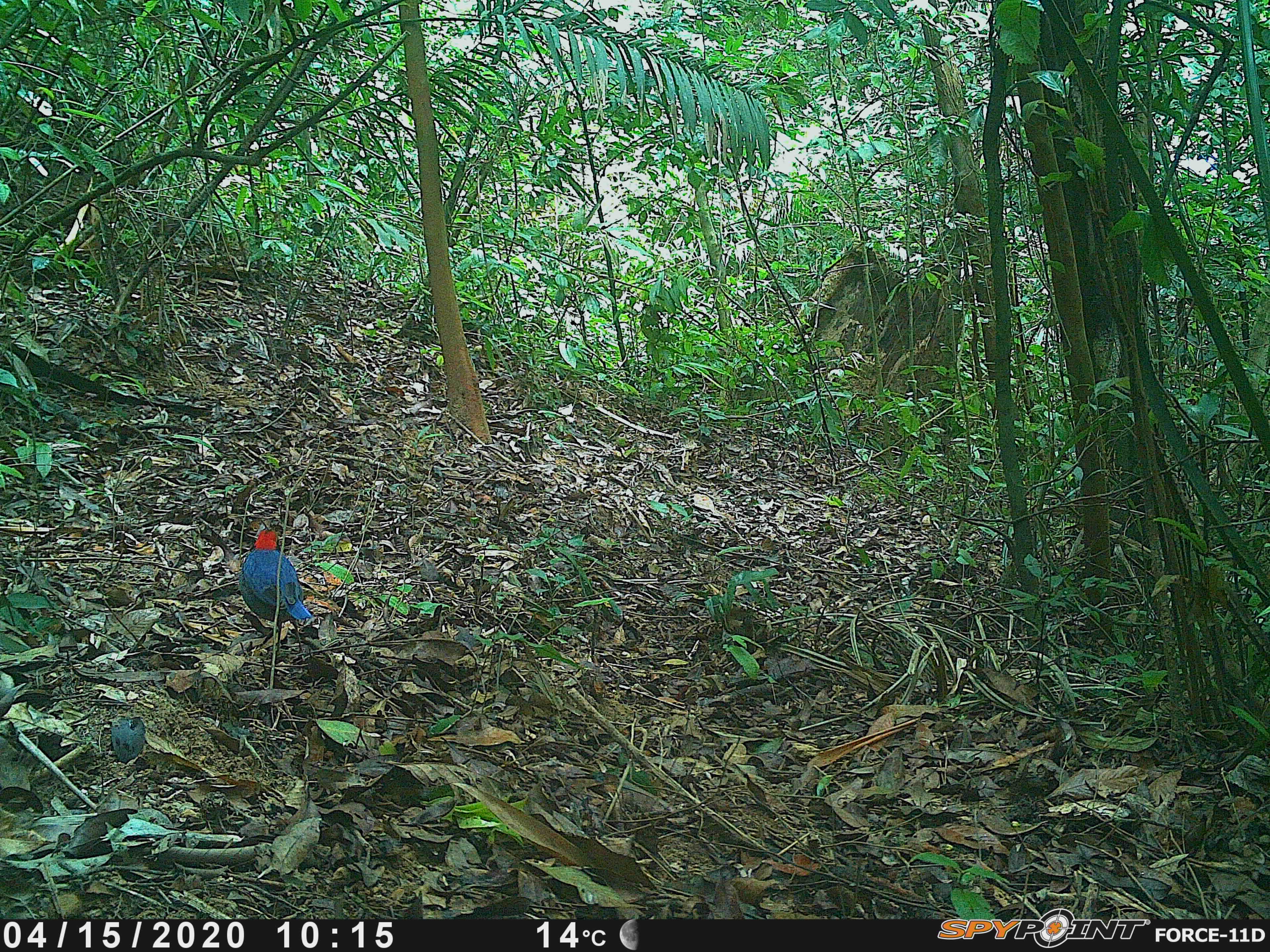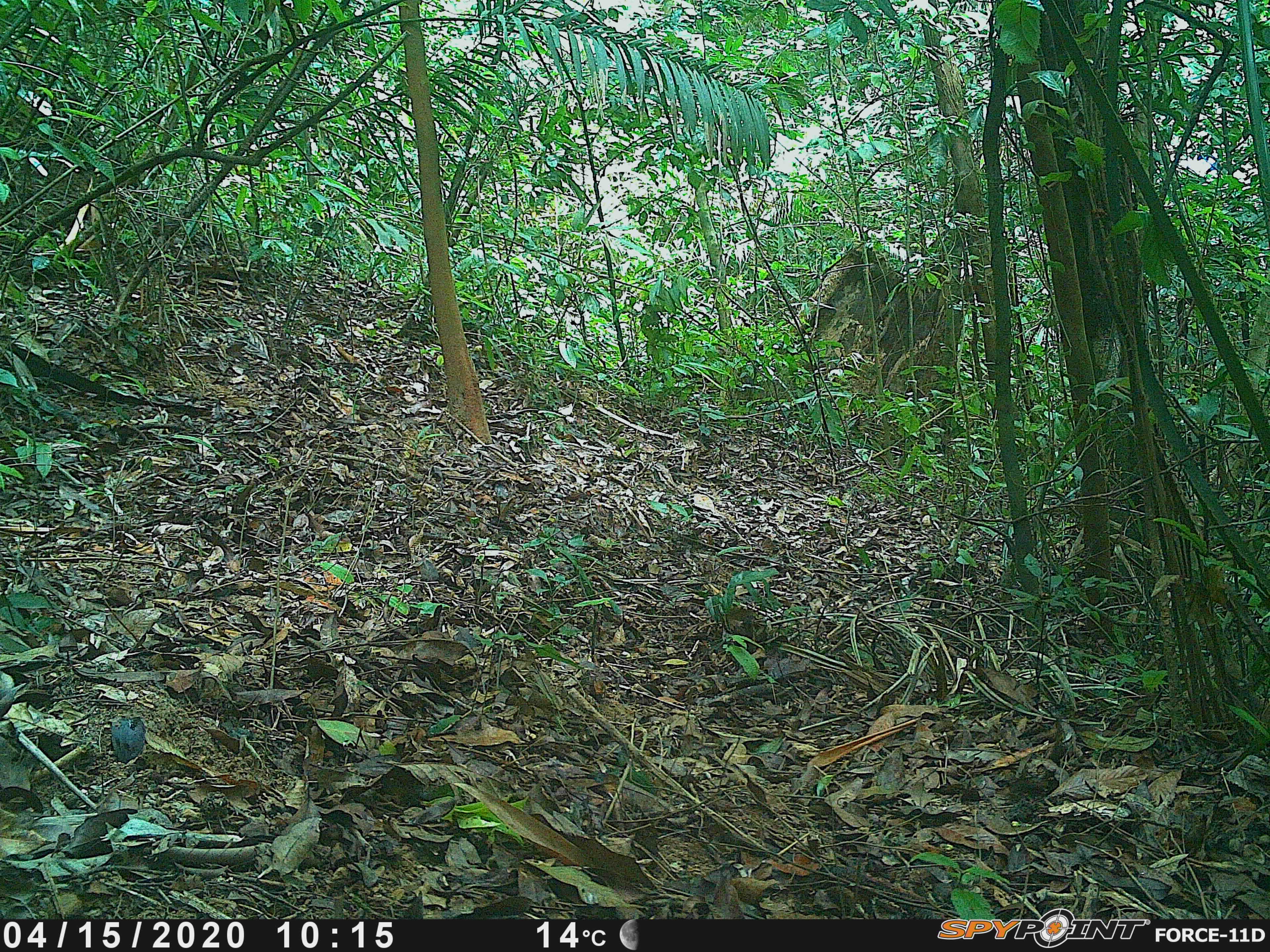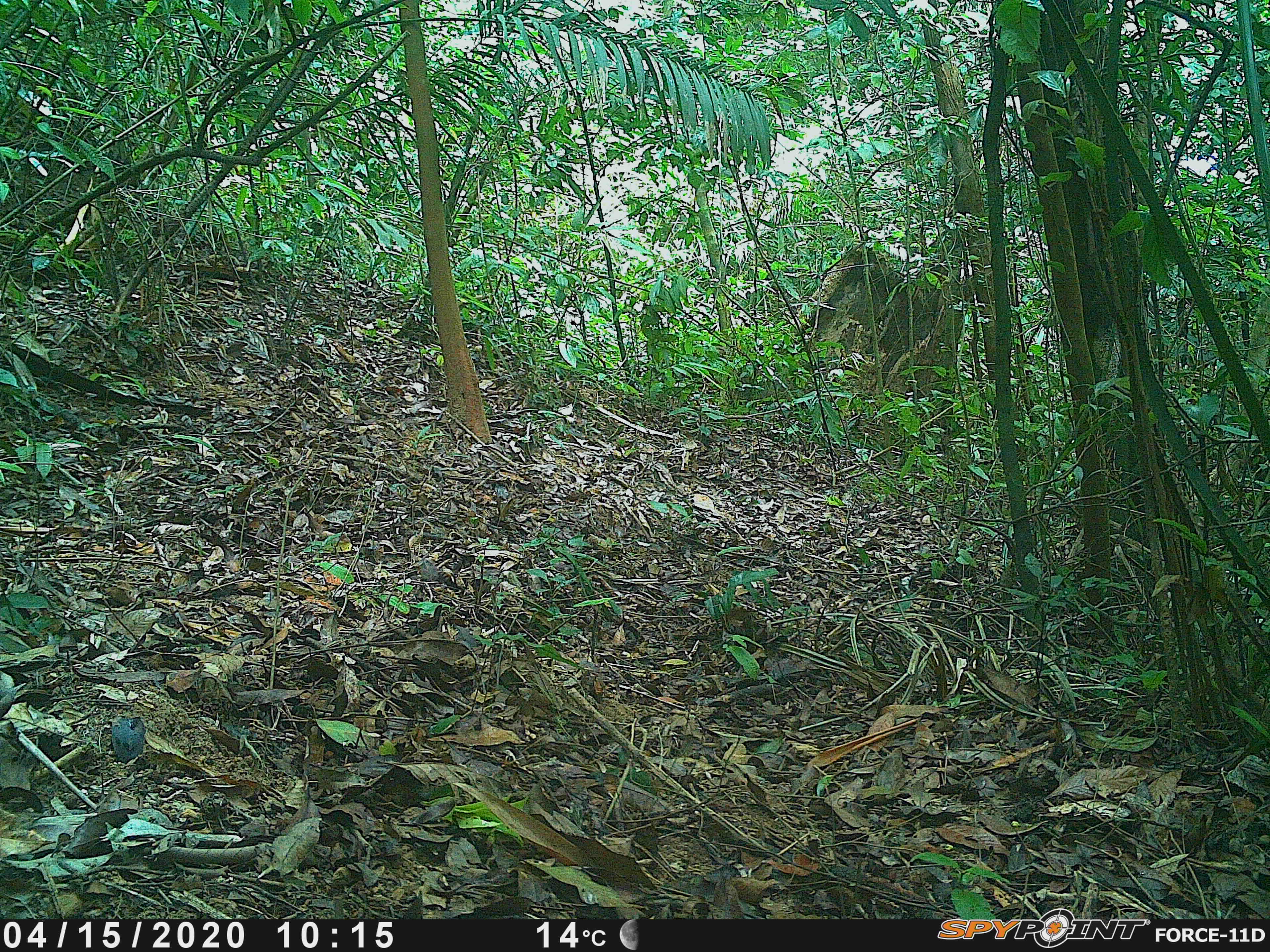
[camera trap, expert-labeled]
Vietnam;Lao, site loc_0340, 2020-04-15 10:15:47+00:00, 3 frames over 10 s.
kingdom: Animalia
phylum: Chordata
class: Aves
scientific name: Aves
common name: bird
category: unidentified bird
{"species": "unidentified bird (bird) (Aves)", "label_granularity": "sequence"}